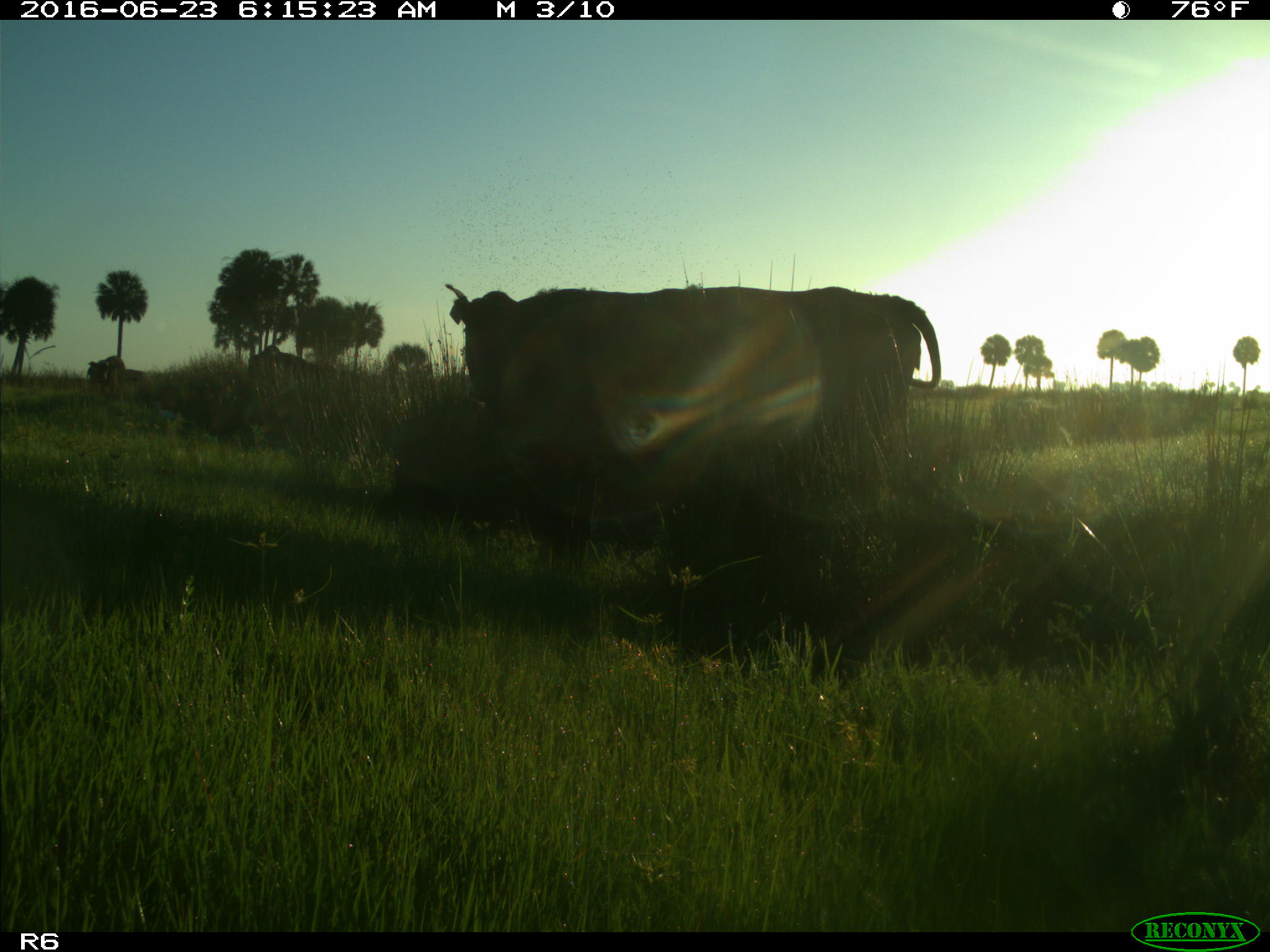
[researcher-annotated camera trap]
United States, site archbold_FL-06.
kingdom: Animalia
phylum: Chordata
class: Mammalia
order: Artiodactyla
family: Bovidae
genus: Bos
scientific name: Bos taurus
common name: domestic cow